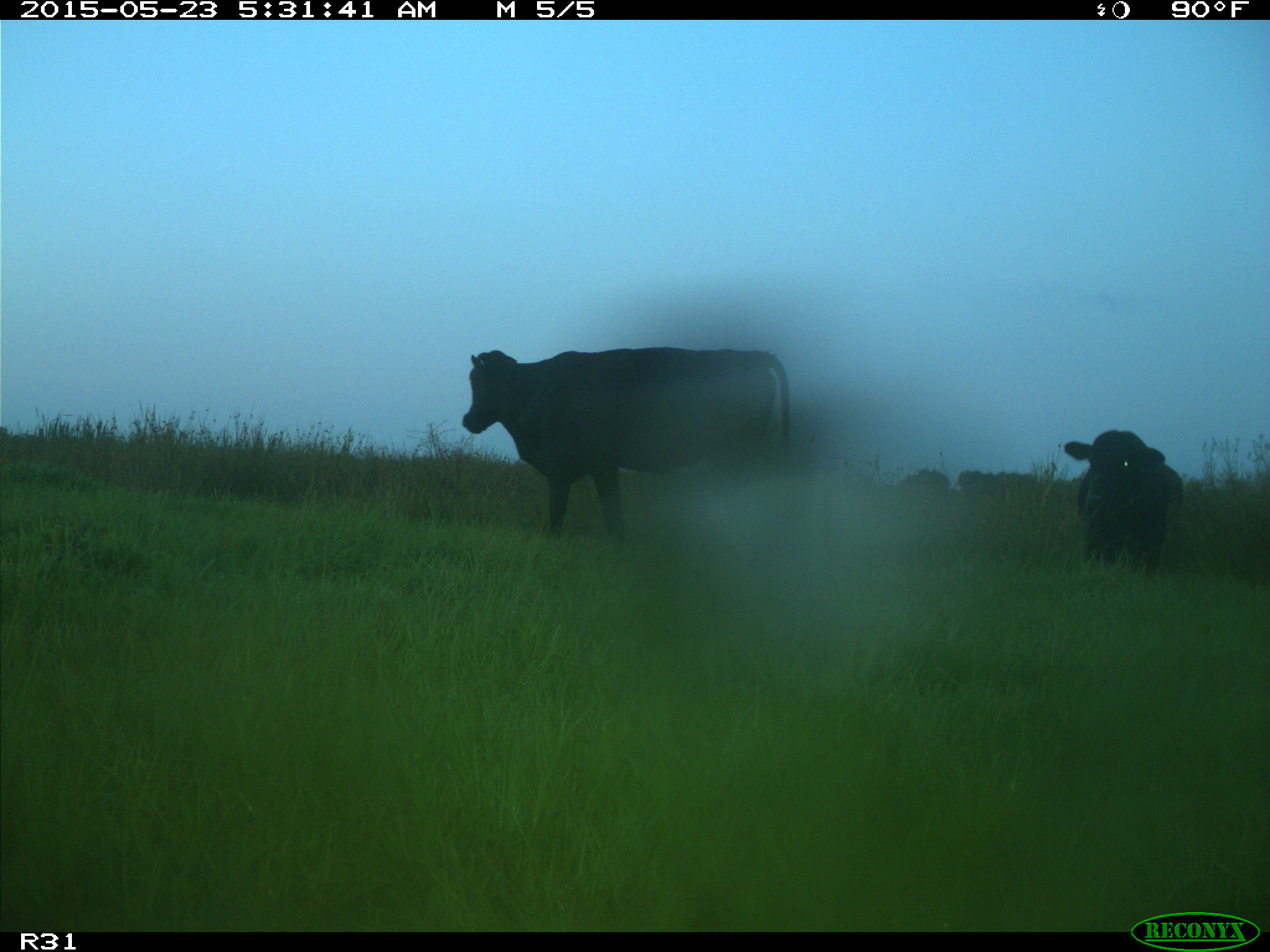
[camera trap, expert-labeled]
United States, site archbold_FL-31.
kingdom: Animalia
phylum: Chordata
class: Mammalia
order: Artiodactyla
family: Bovidae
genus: Bos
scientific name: Bos taurus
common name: domestic cow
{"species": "Bos taurus (domestic cow)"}